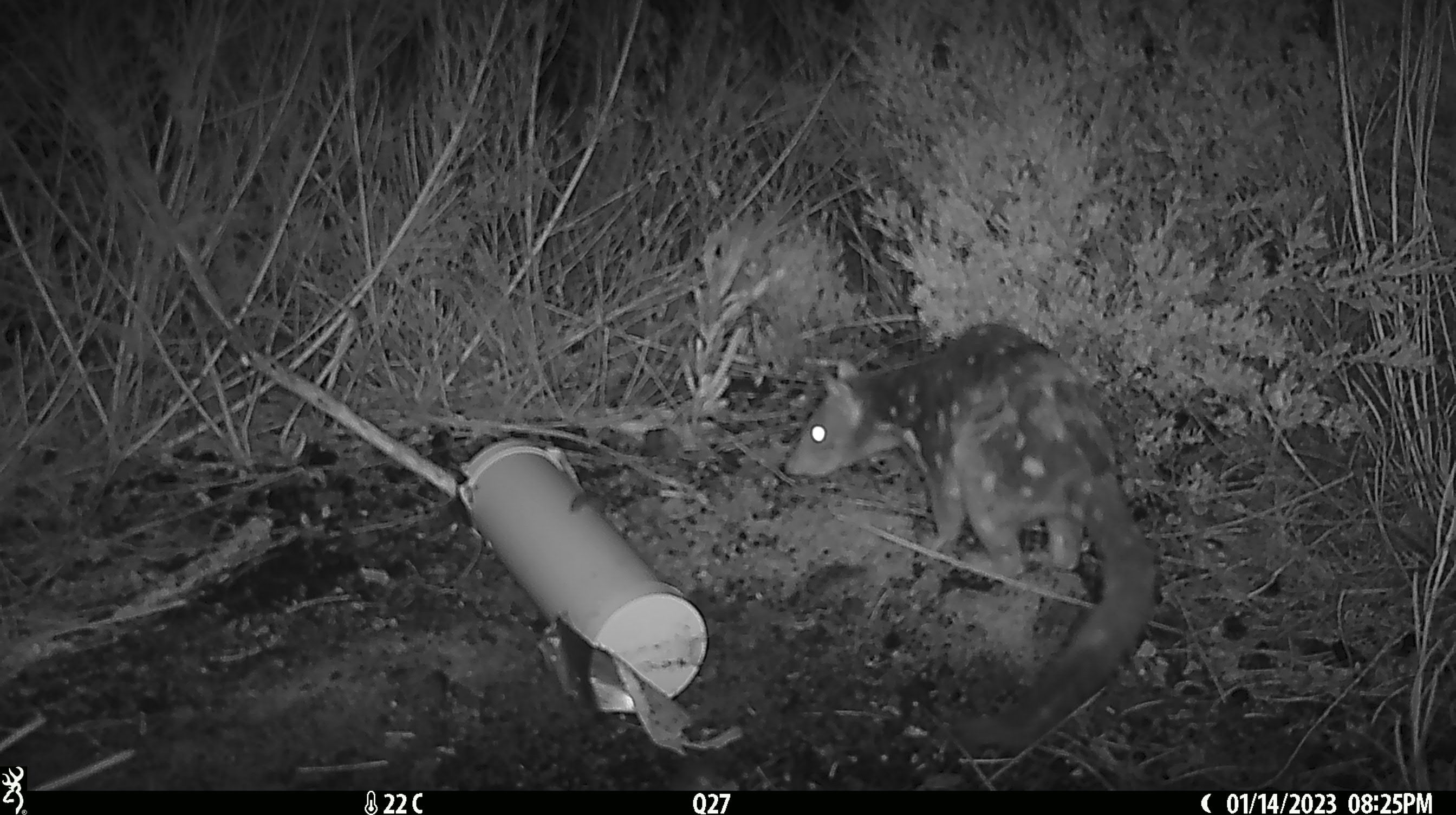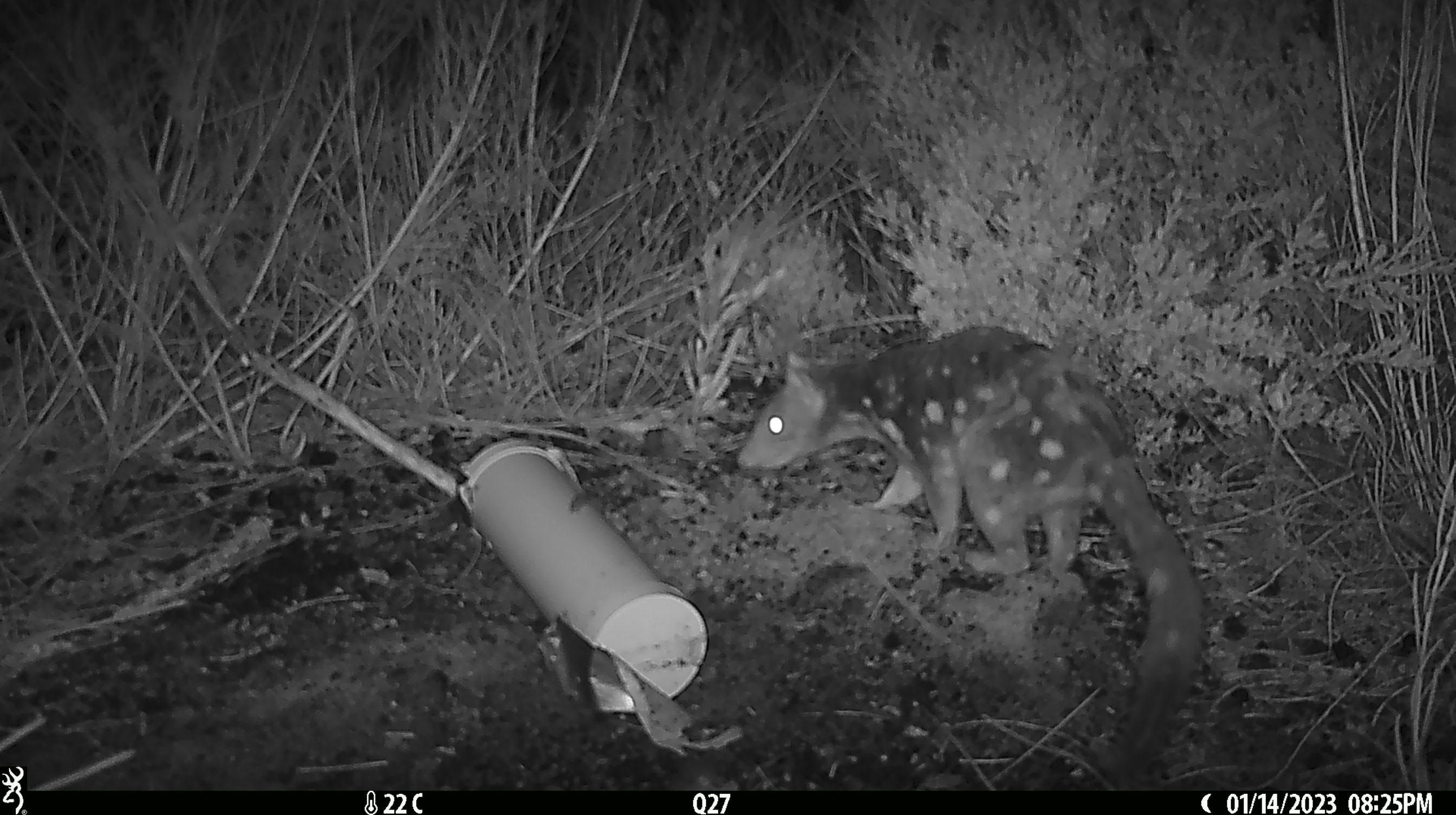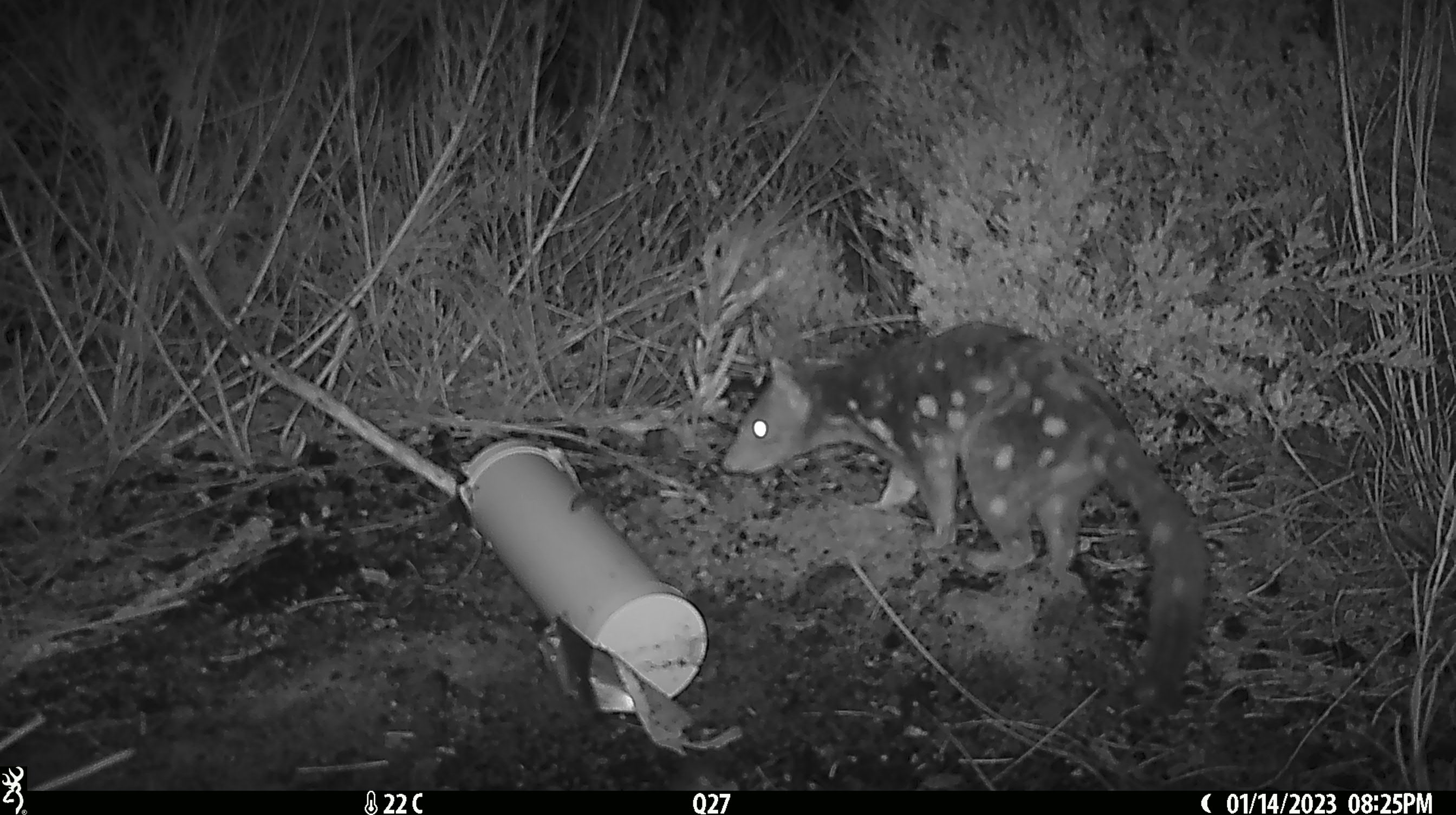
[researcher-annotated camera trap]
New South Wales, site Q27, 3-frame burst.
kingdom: Animalia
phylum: Chordata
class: Mammalia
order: Dasyuromorphia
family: Dasyuridae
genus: Dasyurus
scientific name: Dasyurus maculatus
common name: spotted-tailed quoll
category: quoll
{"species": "quoll (spotted-tailed quoll) (Dasyurus maculatus)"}